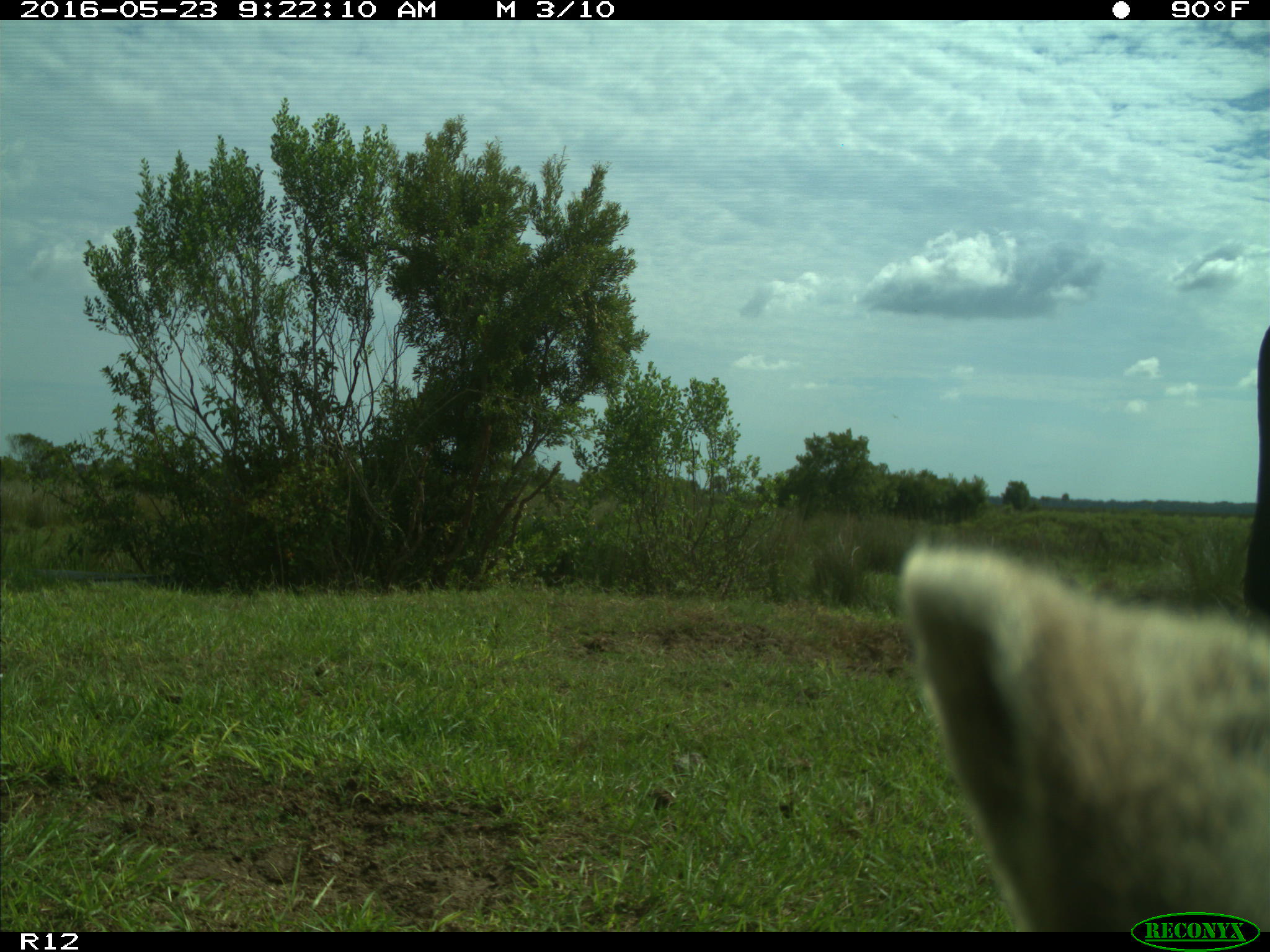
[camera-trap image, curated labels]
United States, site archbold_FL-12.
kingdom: Animalia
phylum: Chordata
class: Mammalia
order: Artiodactyla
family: Bovidae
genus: Bos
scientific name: Bos taurus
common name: domestic cow